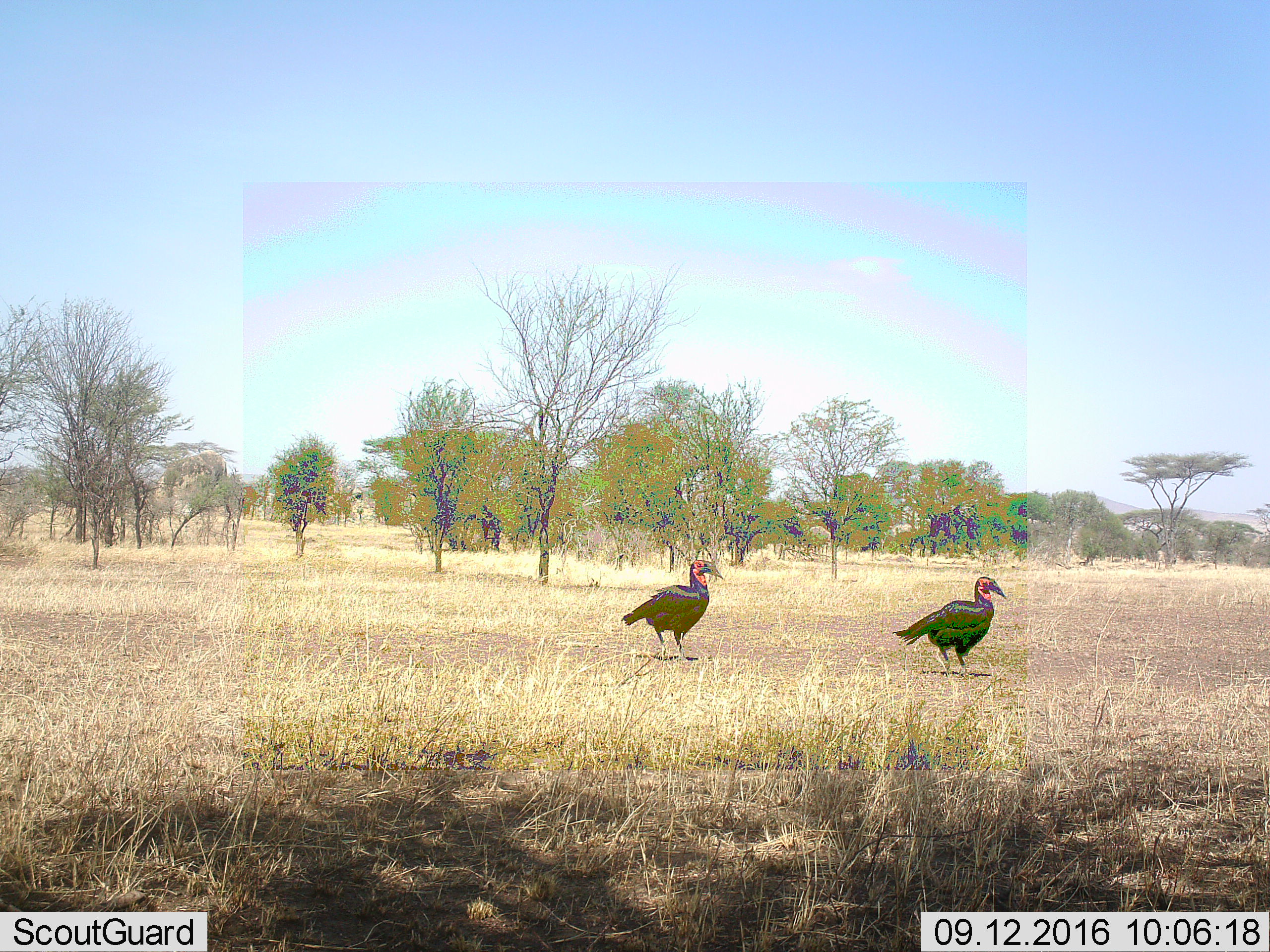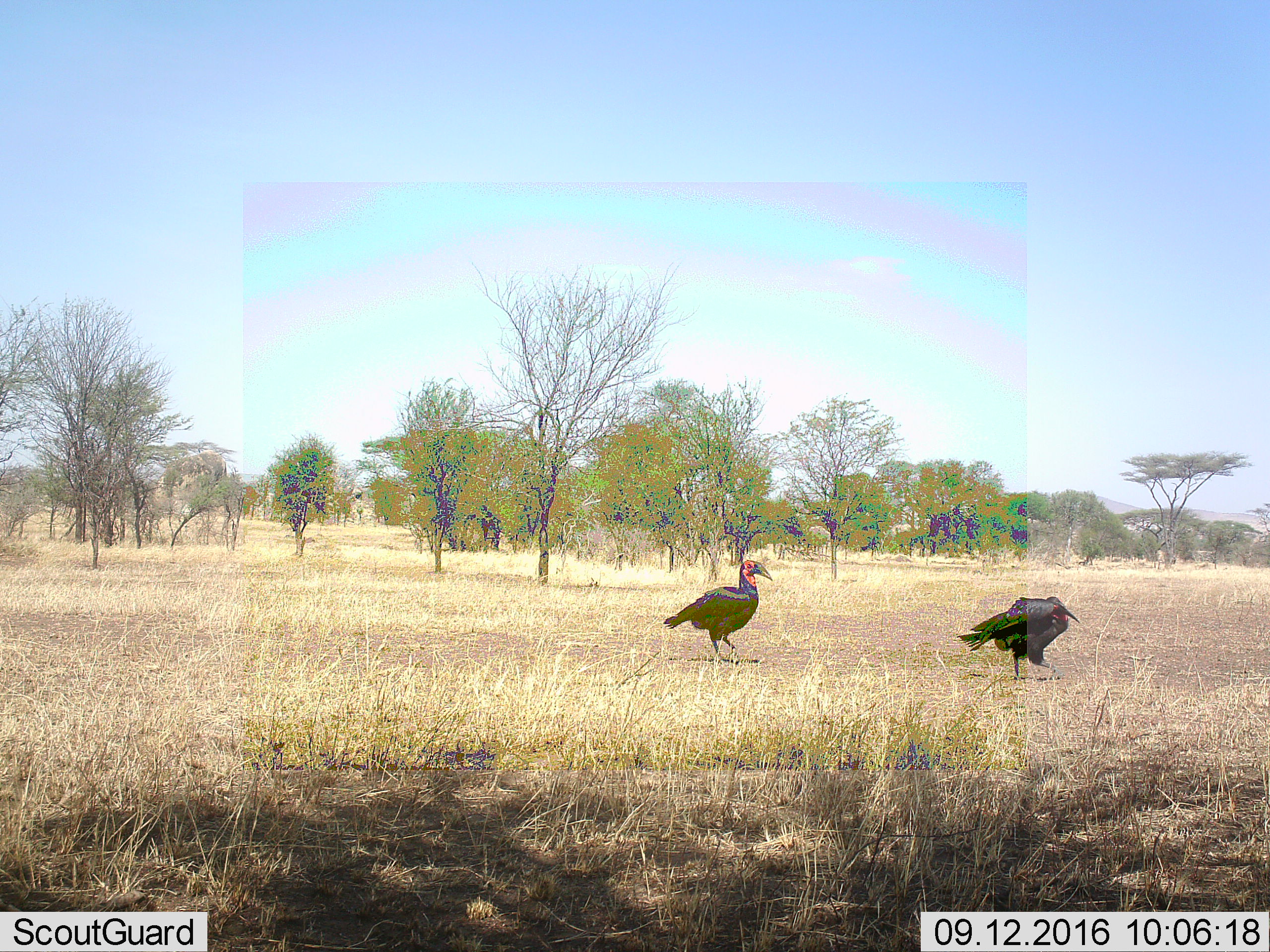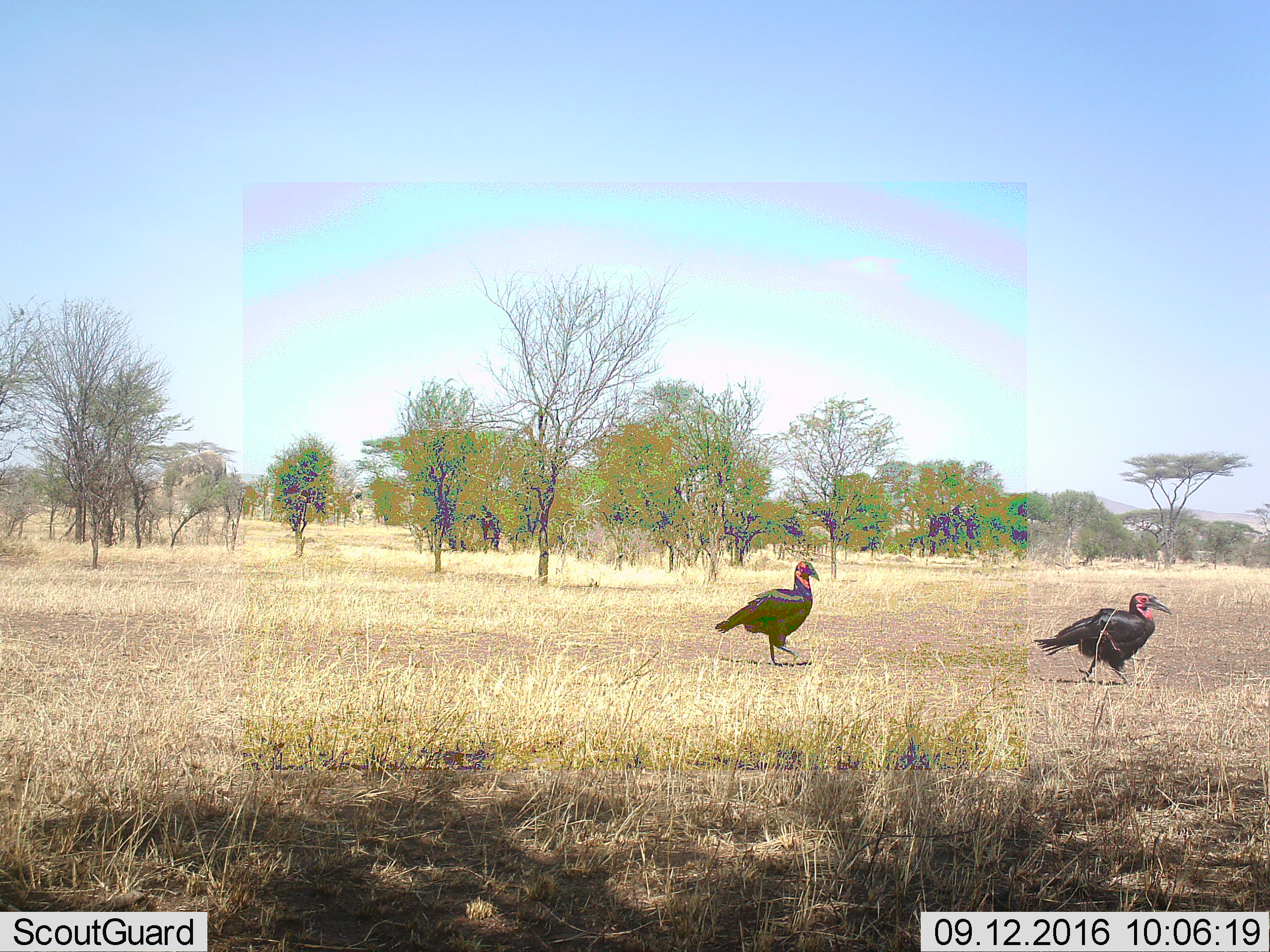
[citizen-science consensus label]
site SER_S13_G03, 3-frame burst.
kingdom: Animalia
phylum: Chordata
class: Aves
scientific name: Aves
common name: bird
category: birdother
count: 2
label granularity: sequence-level